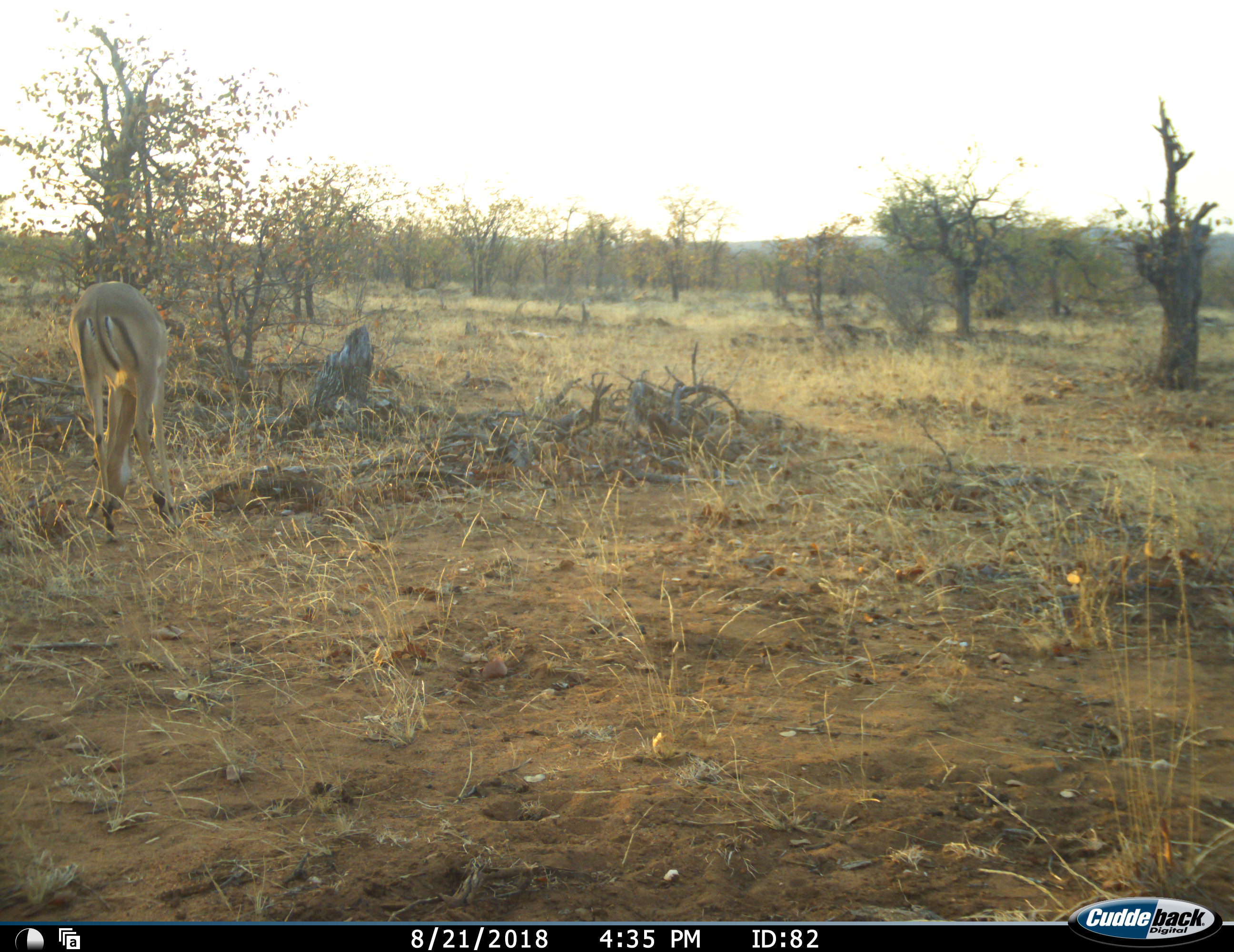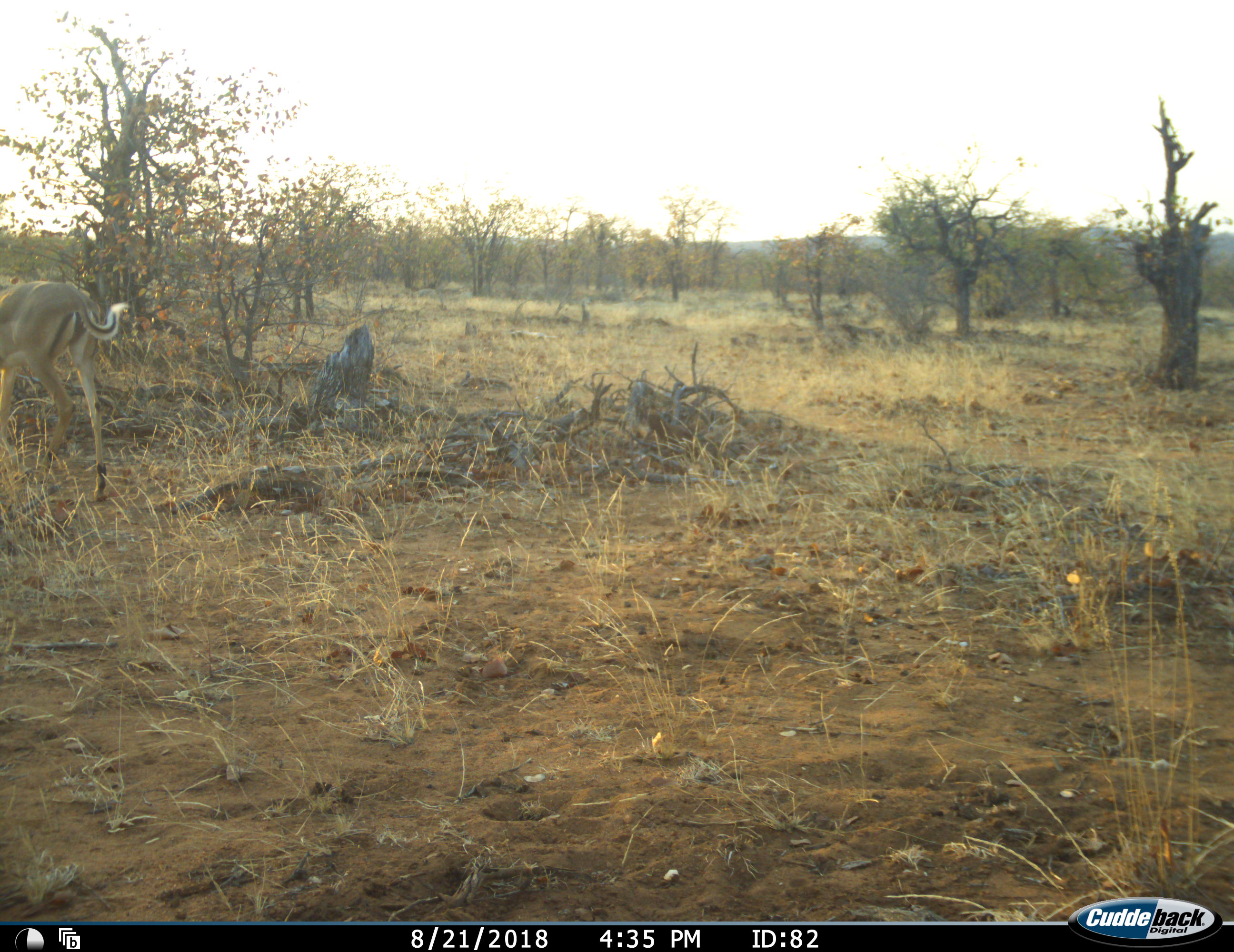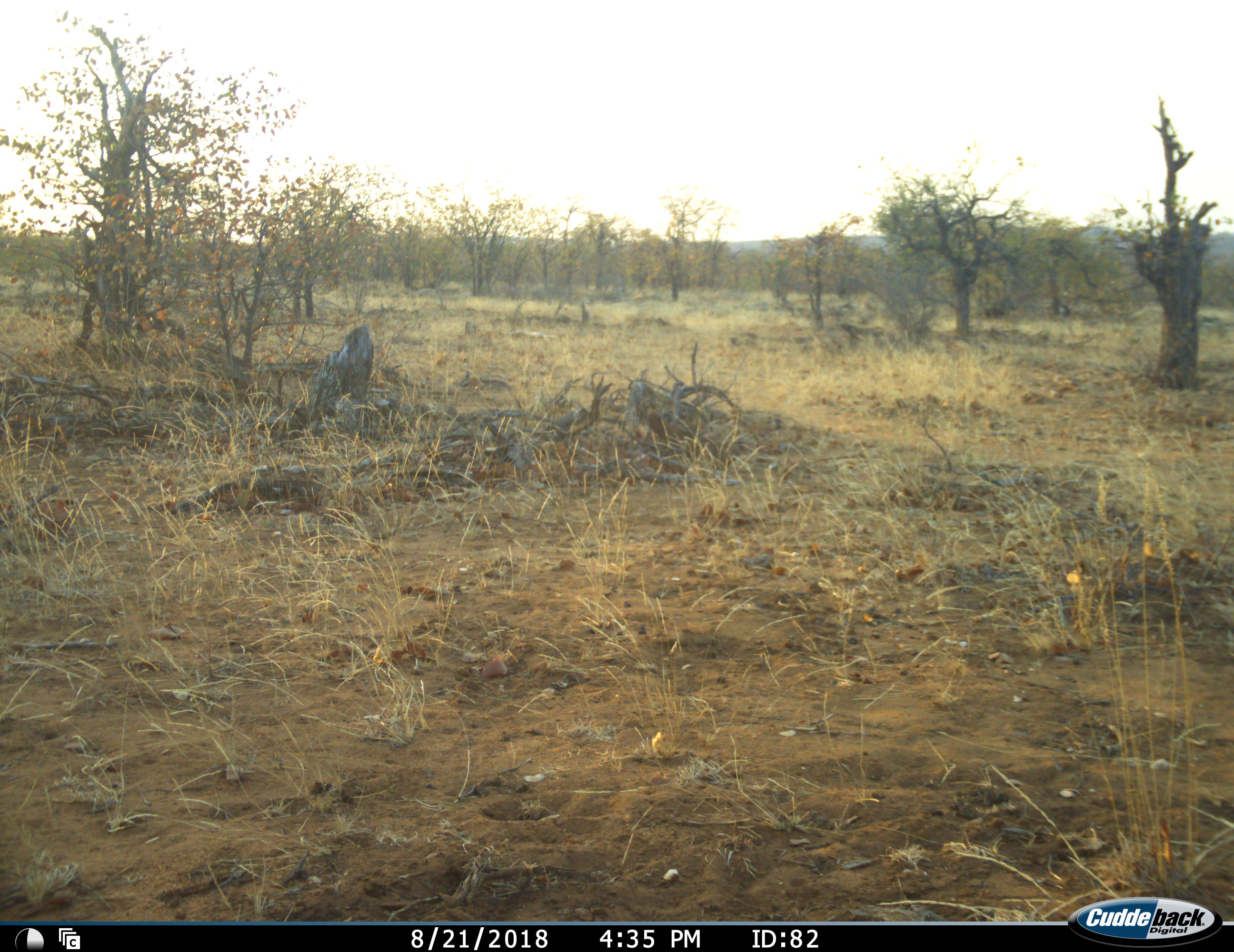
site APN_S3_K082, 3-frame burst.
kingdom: Animalia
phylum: Chordata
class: Mammalia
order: Artiodactyla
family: Bovidae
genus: Aepyceros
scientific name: Aepyceros melampus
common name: impala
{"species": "impala (Aepyceros melampus)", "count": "1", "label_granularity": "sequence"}